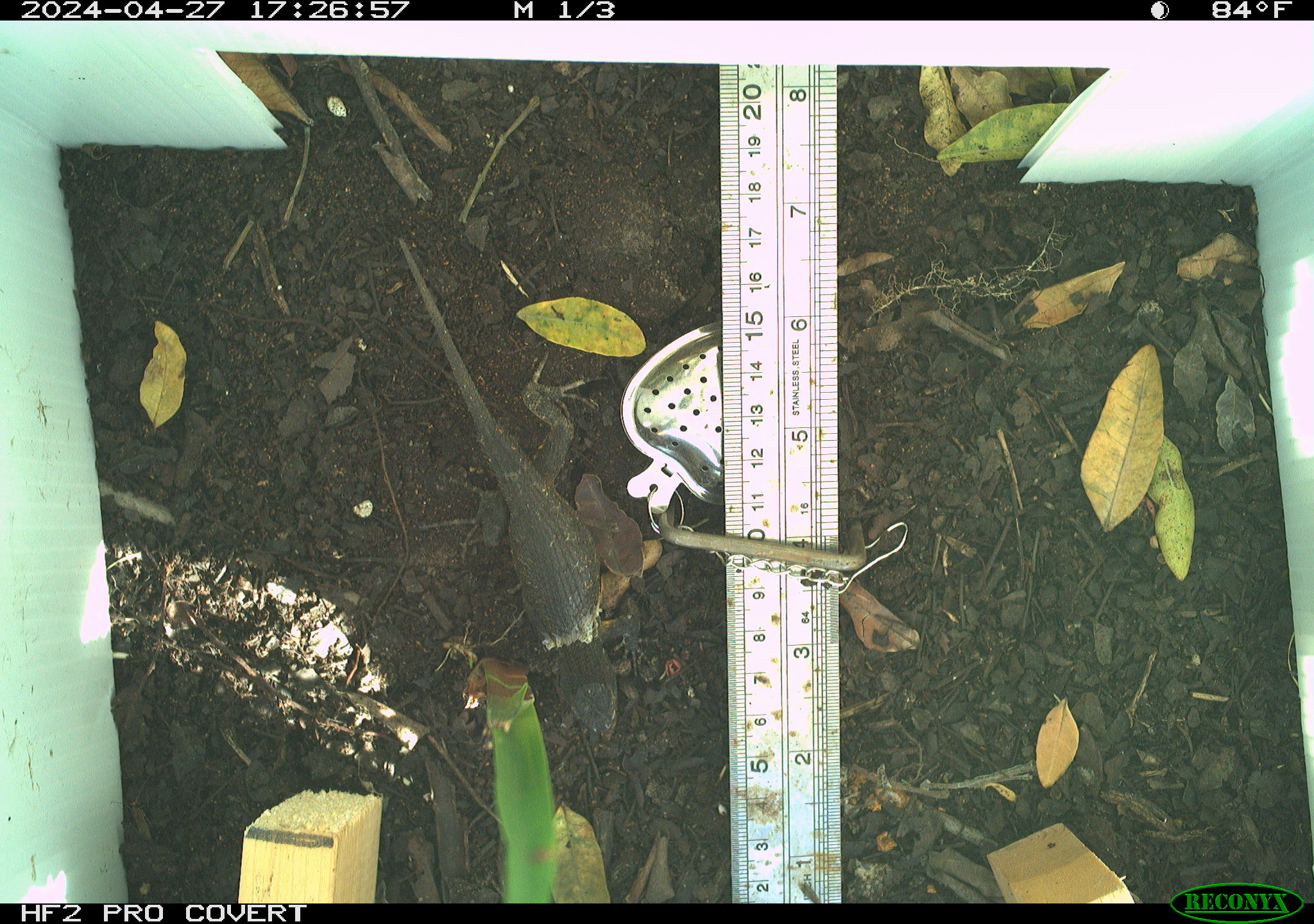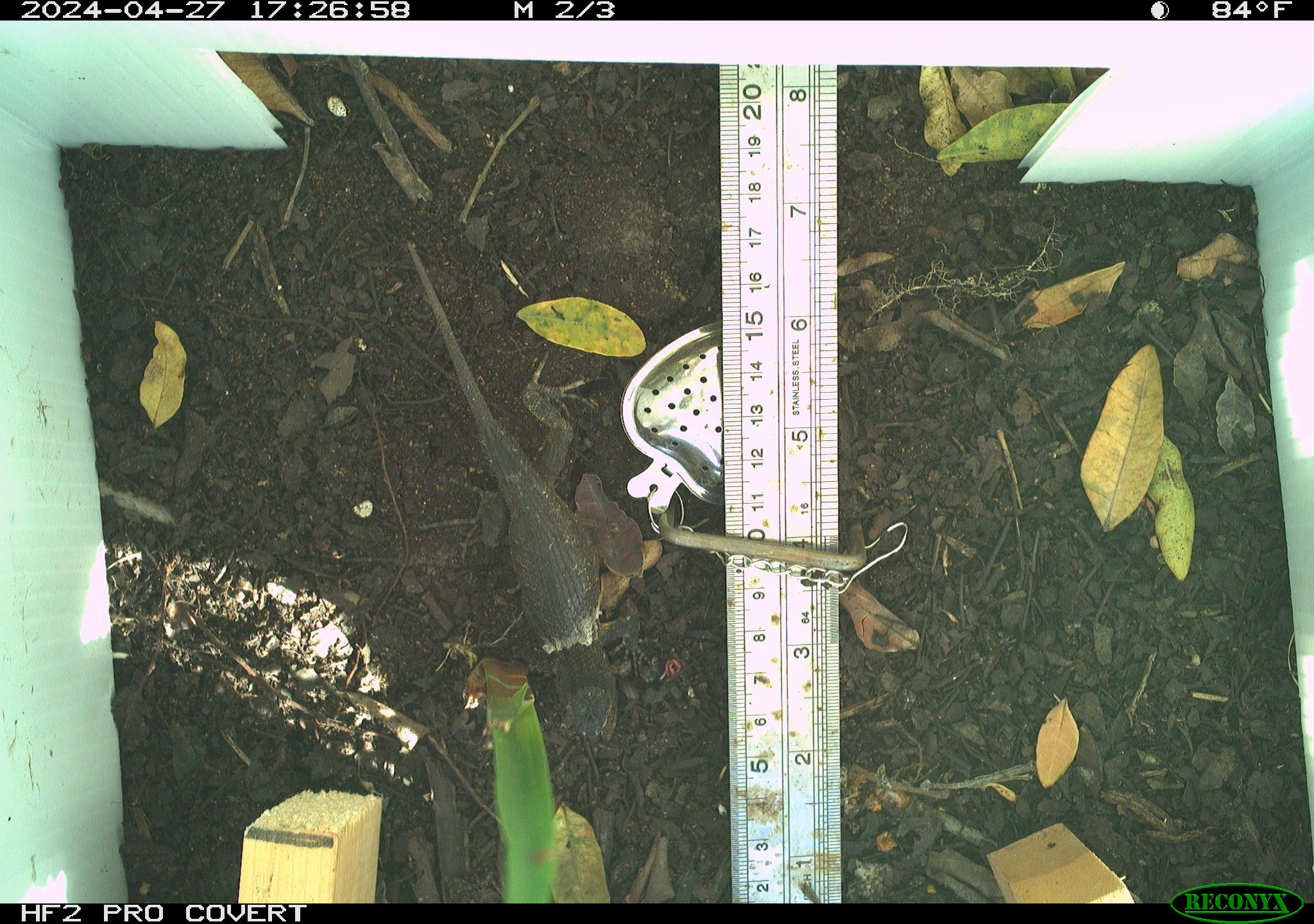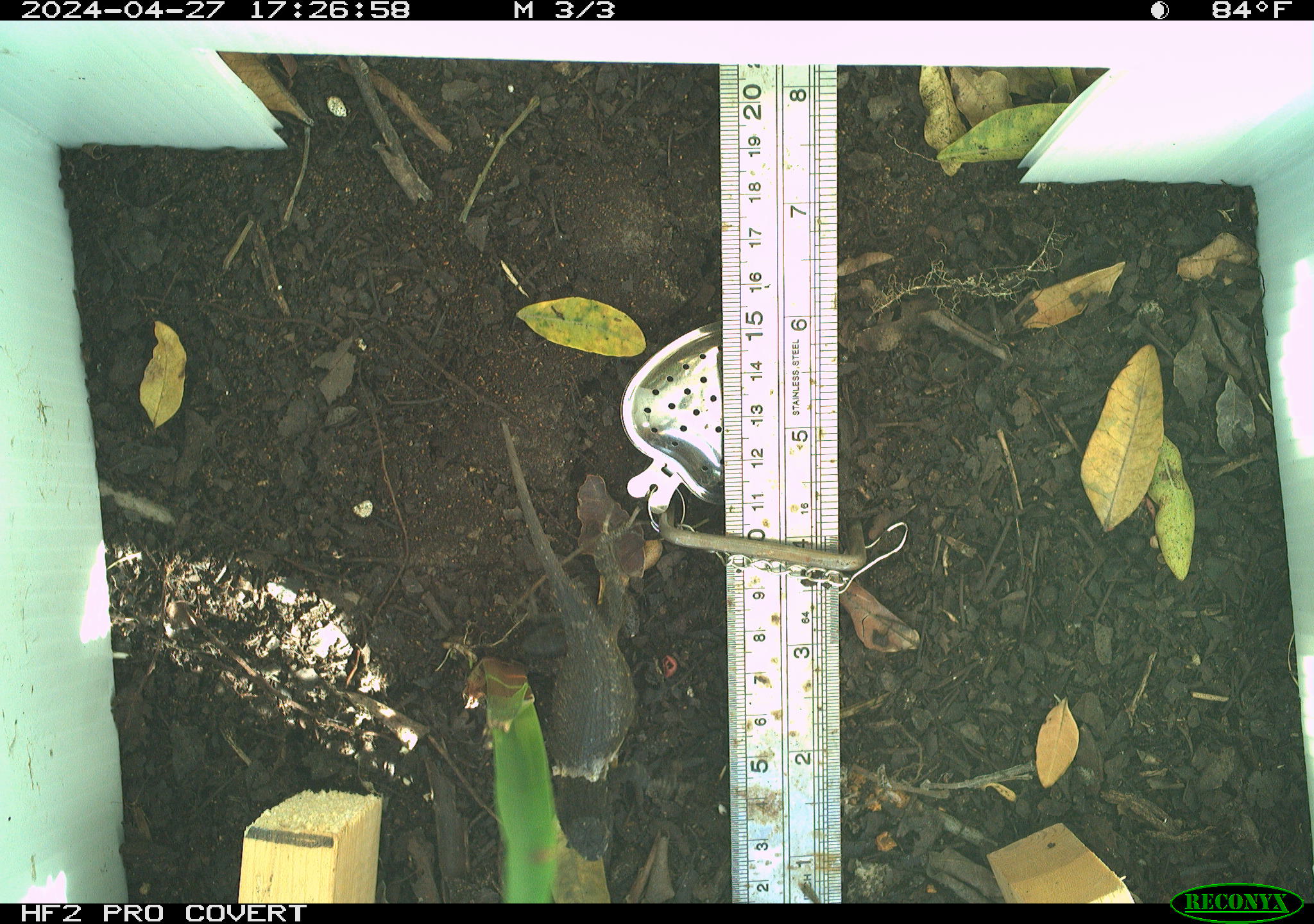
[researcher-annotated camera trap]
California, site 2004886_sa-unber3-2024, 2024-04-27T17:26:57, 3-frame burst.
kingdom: Animalia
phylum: Chordata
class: Reptilia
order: Squamata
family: Phrynosomatidae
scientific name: Phrynosomatidae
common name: phrynosomatid lizards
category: phrynosomatidae family